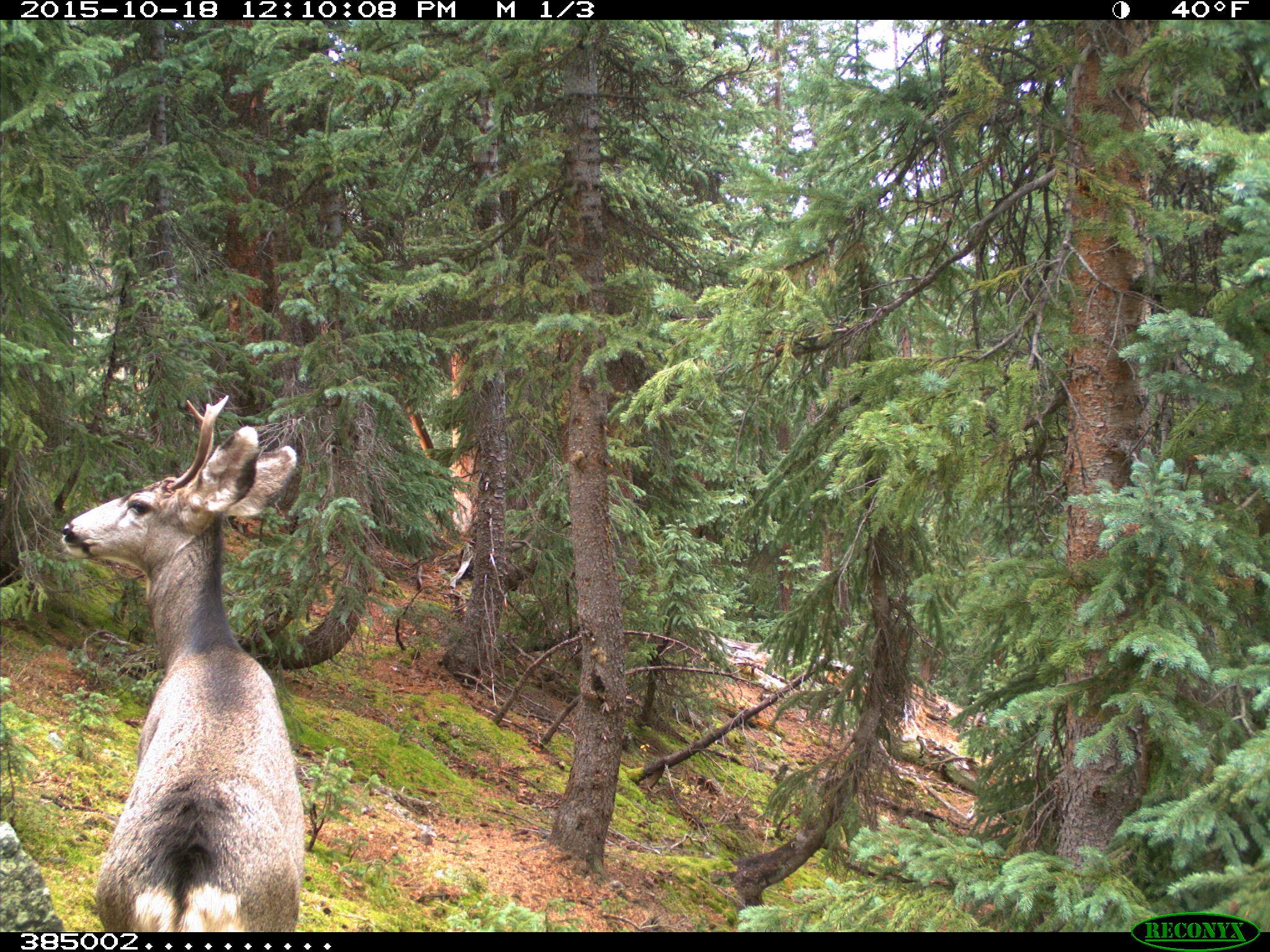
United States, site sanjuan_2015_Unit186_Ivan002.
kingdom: Animalia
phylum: Chordata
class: Mammalia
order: Artiodactyla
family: Cervidae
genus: Odocoileus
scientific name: Odocoileus hemionus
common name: mule deer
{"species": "Odocoileus hemionus (mule deer)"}